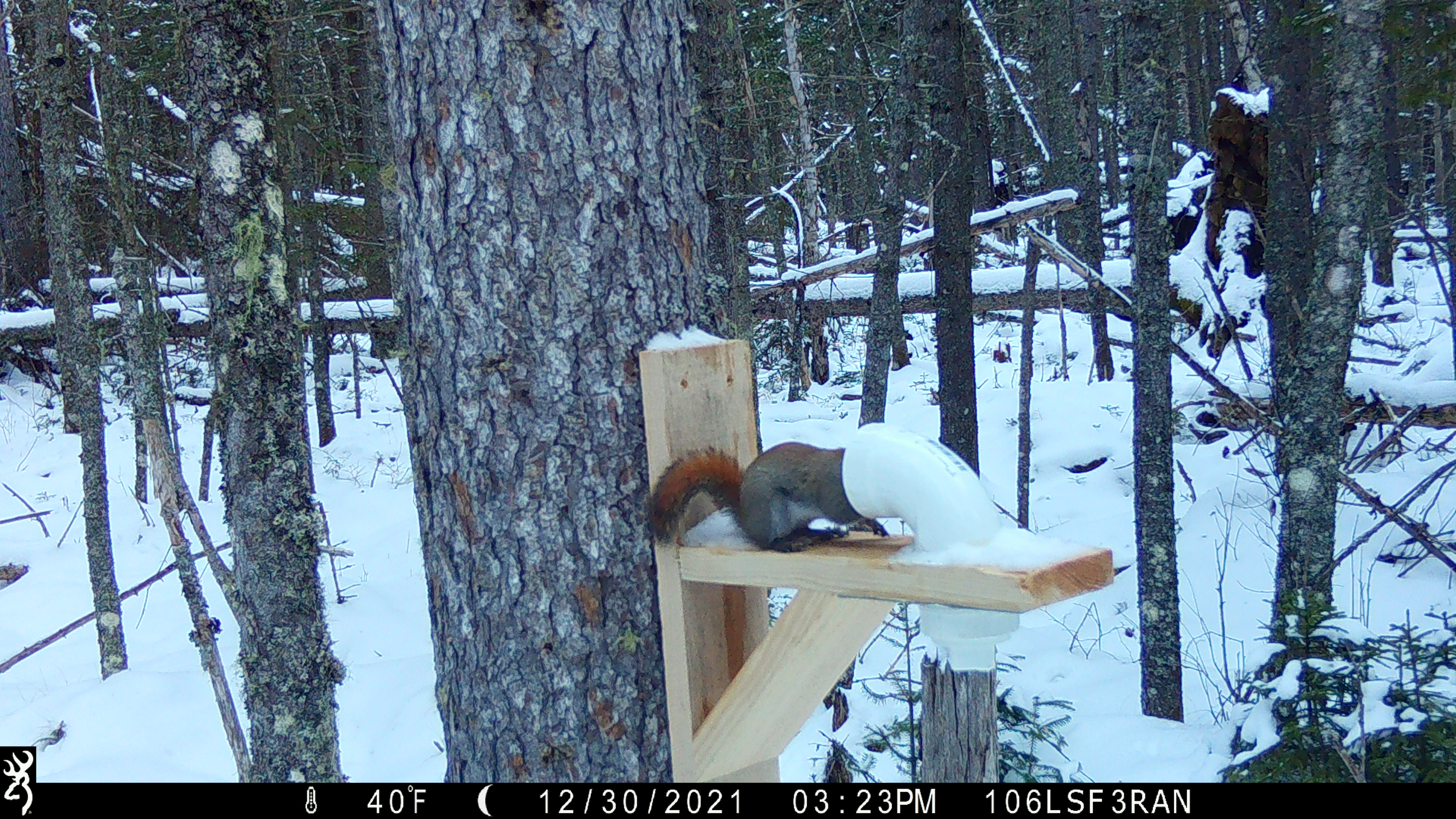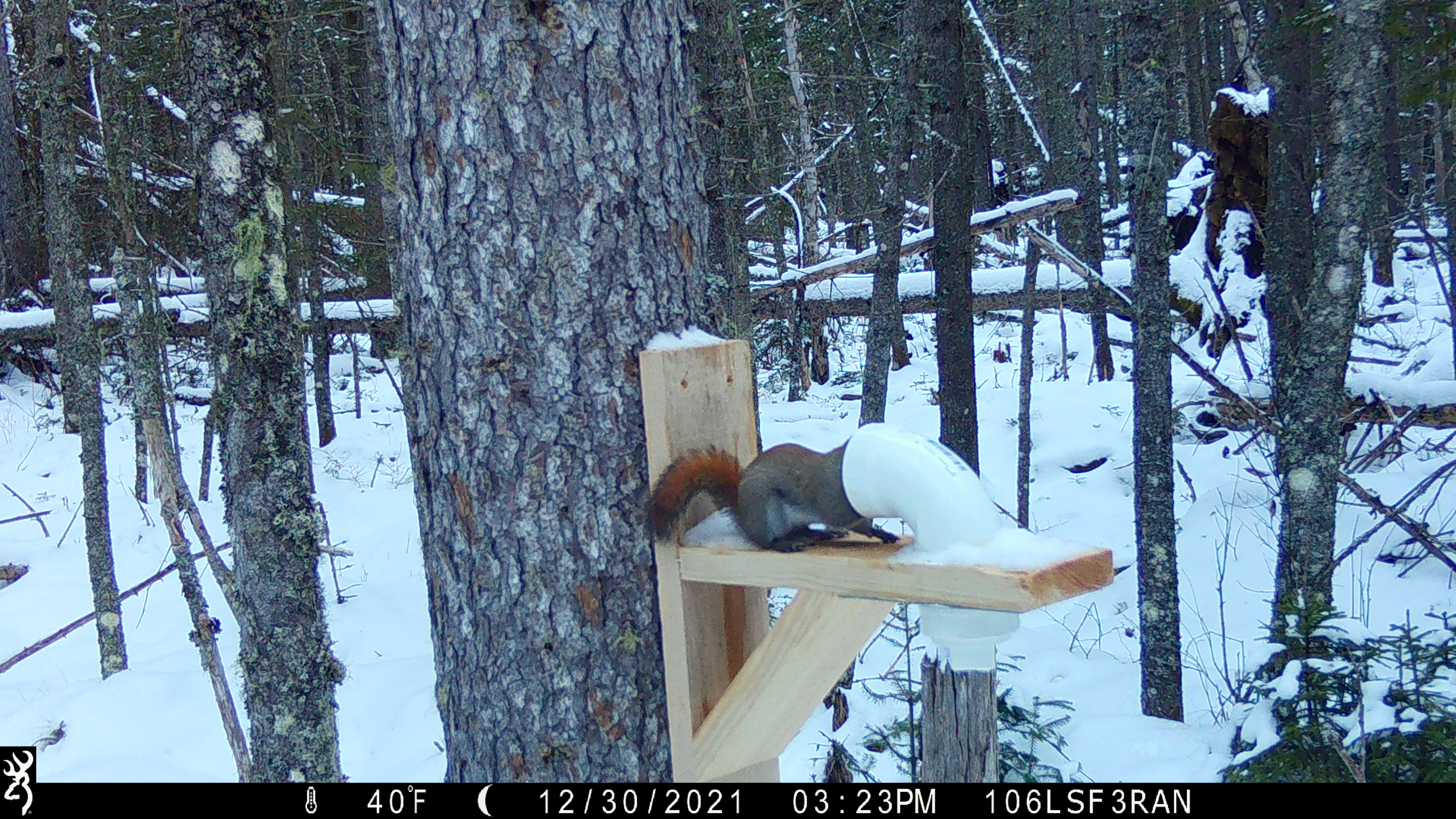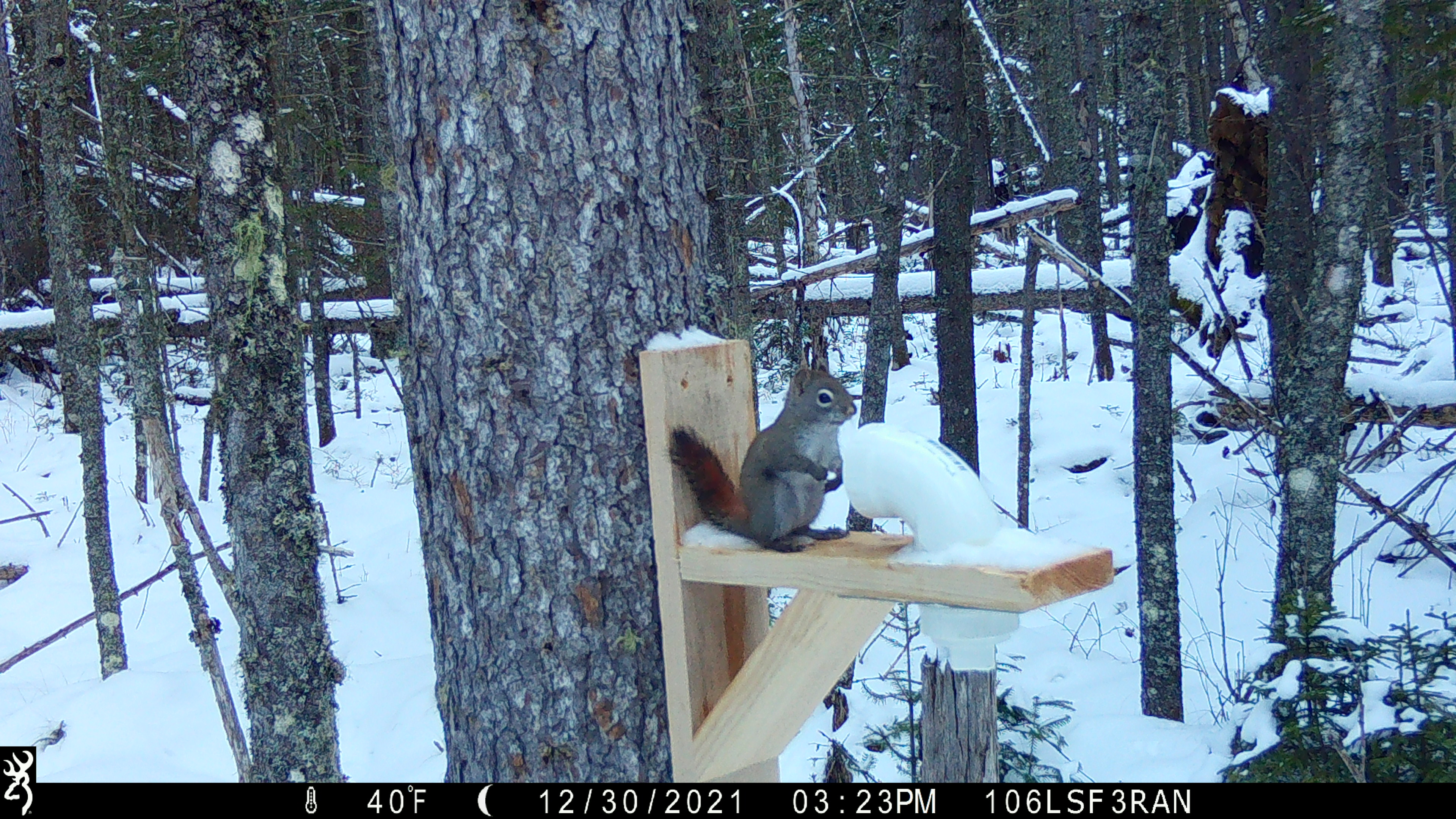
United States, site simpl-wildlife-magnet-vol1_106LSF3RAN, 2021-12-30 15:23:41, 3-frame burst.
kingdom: Animalia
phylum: Chordata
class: Mammalia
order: Rodentia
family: Sciuridae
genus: Tamiasciurus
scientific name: Tamiasciurus hudsonicus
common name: red squirrel